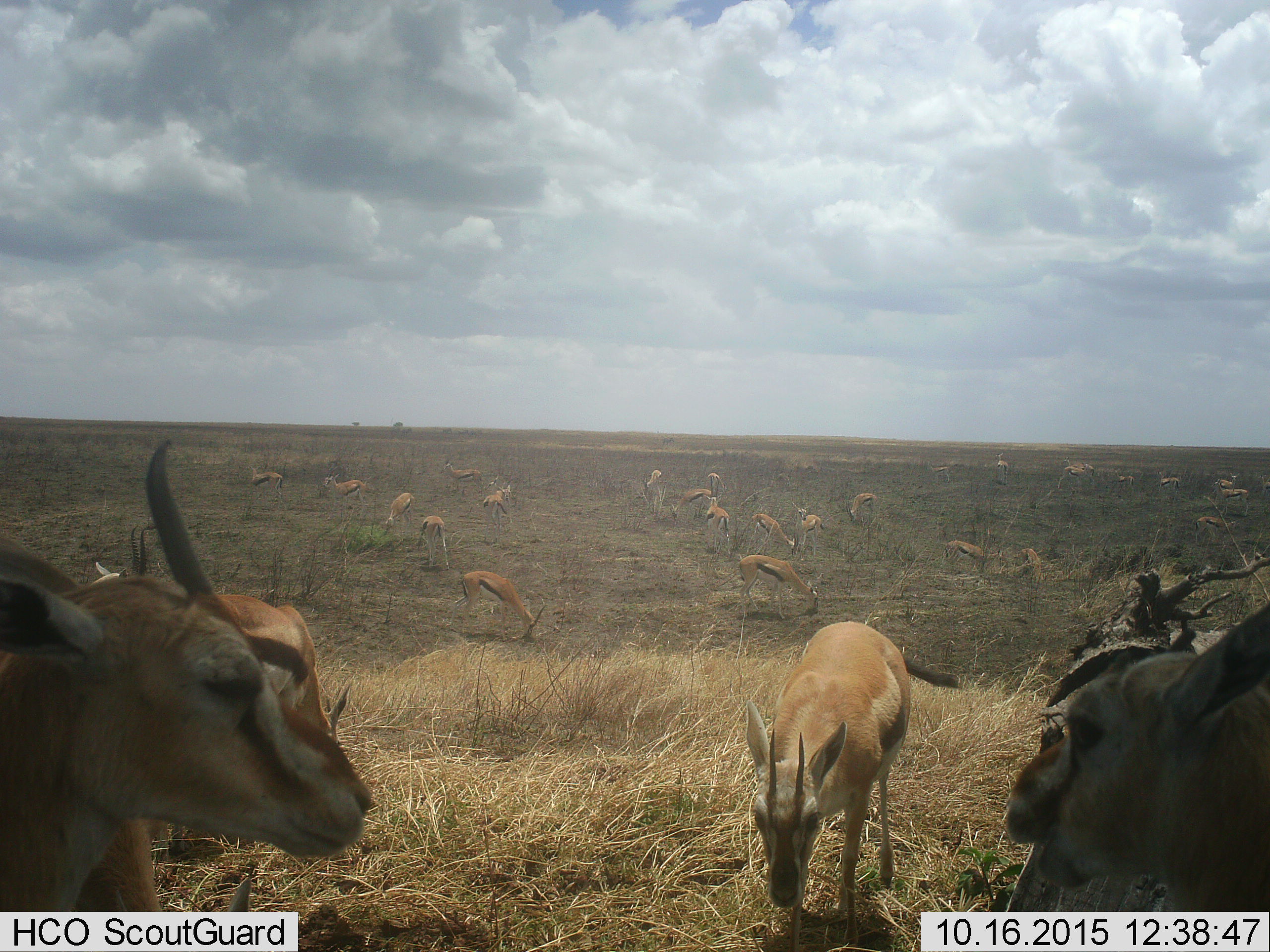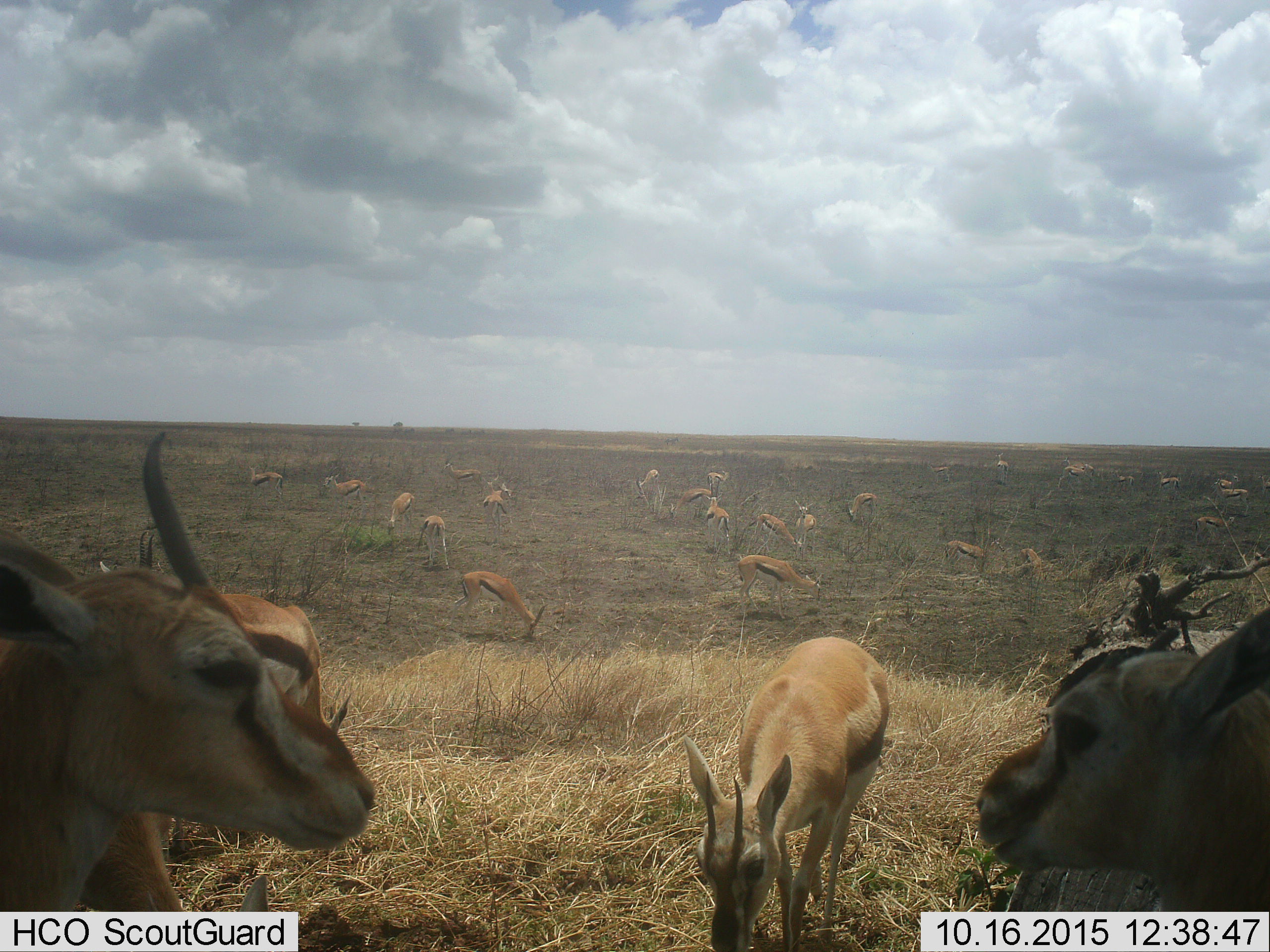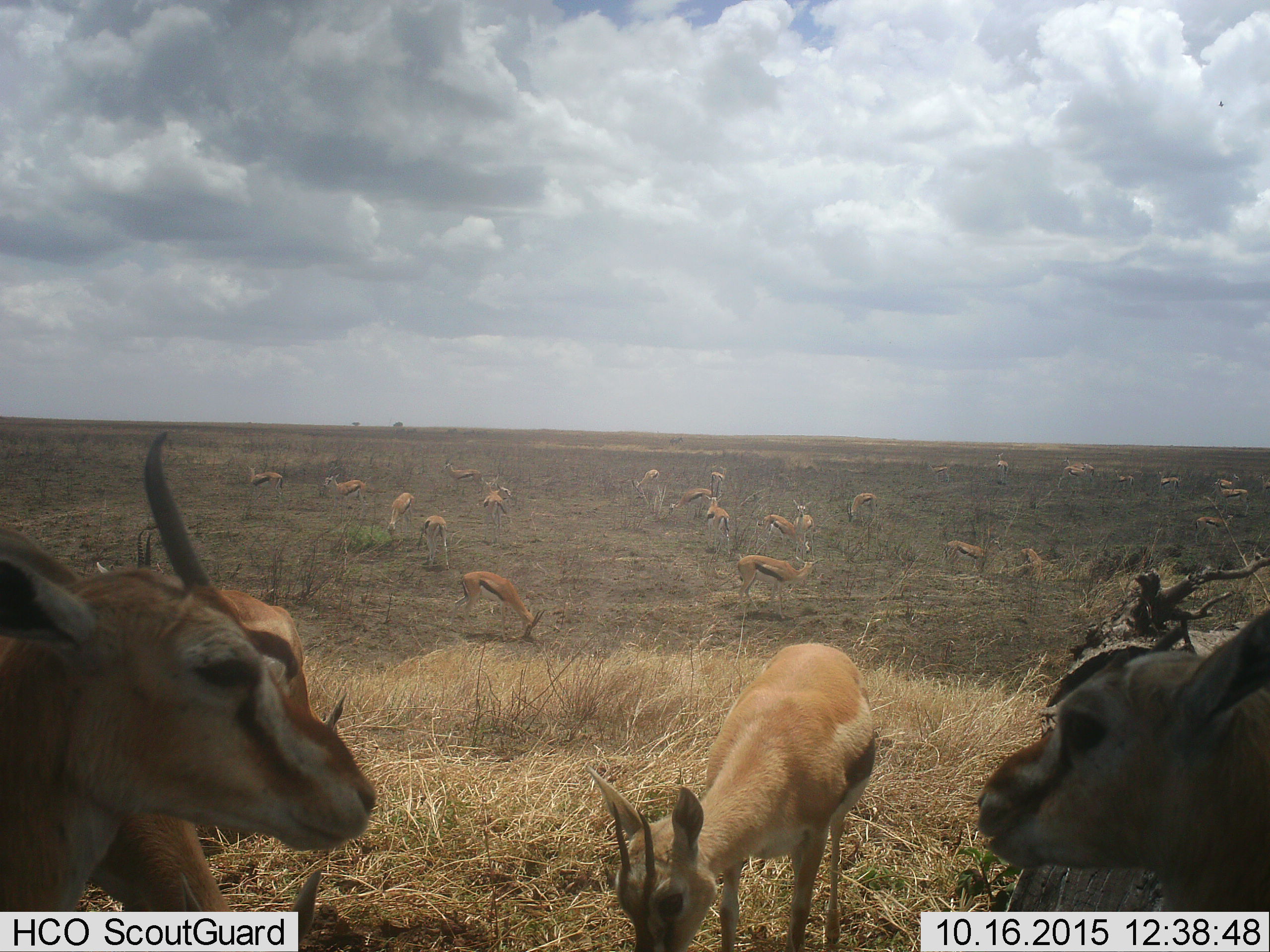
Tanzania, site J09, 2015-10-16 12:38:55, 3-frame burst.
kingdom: Animalia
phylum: Chordata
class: Mammalia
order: Artiodactyla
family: Bovidae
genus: Eudorcas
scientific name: Eudorcas thomsonii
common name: thomson's gazelle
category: gazellethomsons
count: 11-50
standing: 67%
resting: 11%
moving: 67%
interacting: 22%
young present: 0%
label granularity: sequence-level